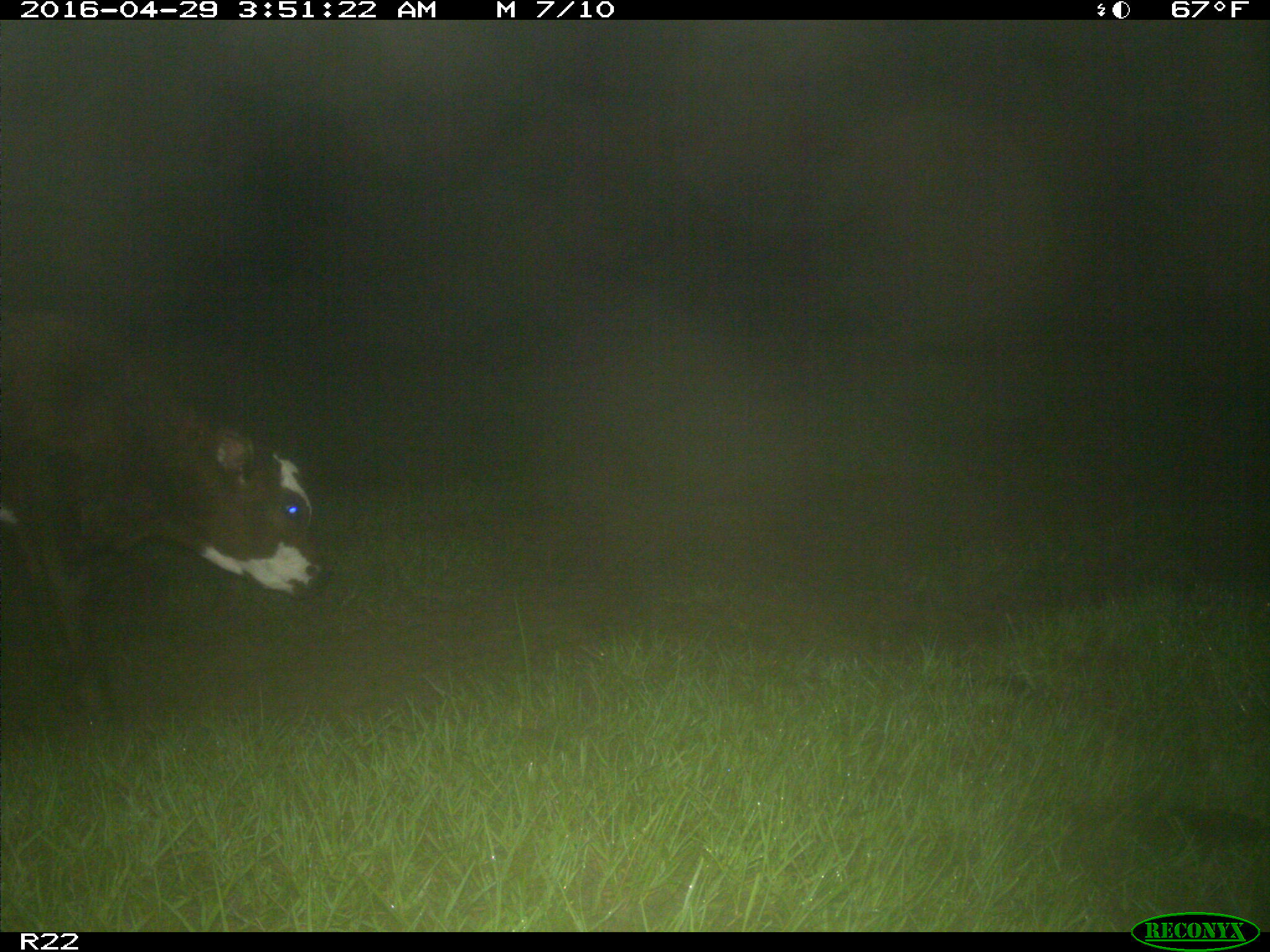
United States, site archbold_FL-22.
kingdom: Animalia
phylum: Chordata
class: Mammalia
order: Artiodactyla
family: Bovidae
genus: Bos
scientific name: Bos taurus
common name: domestic cow